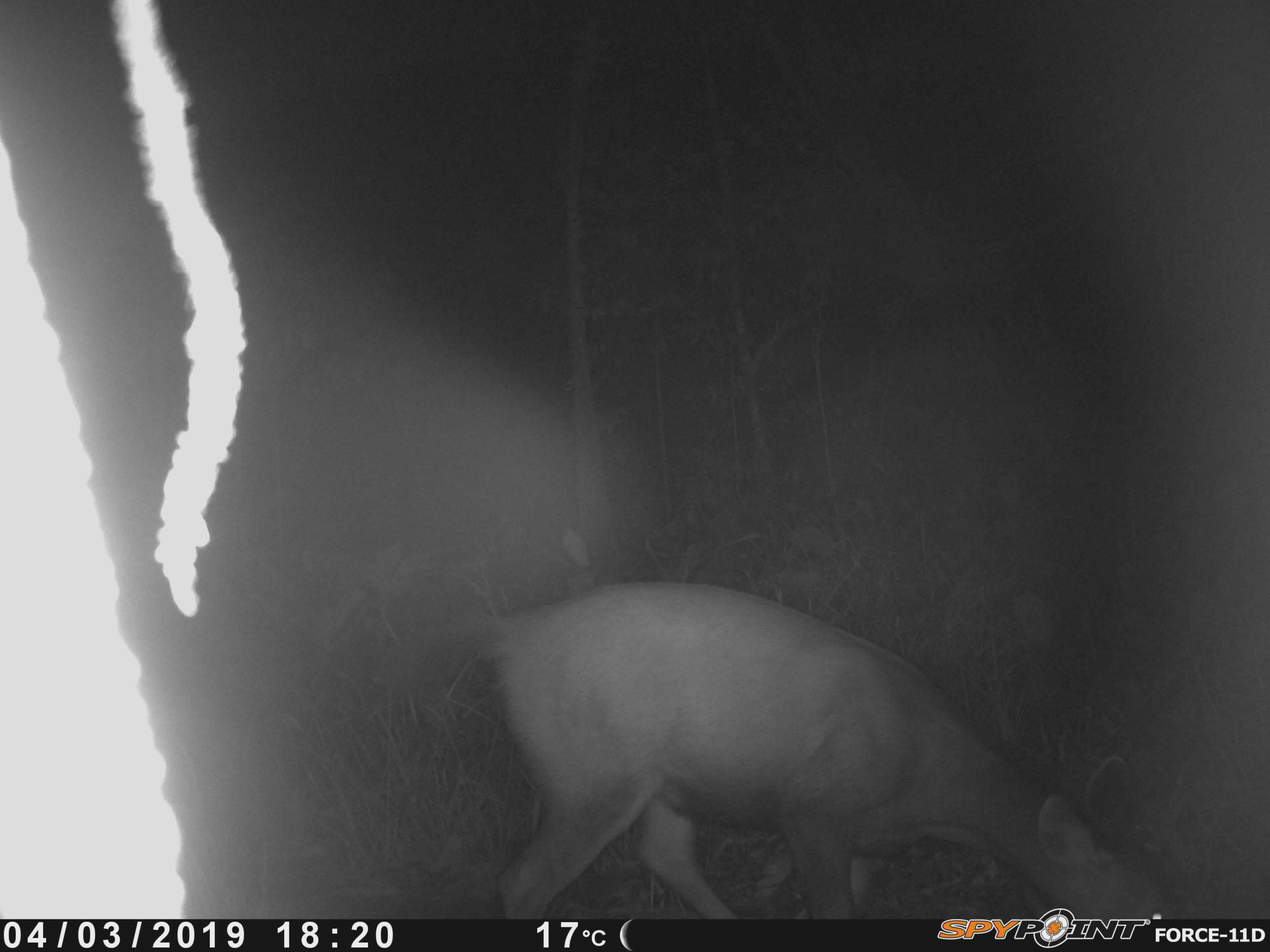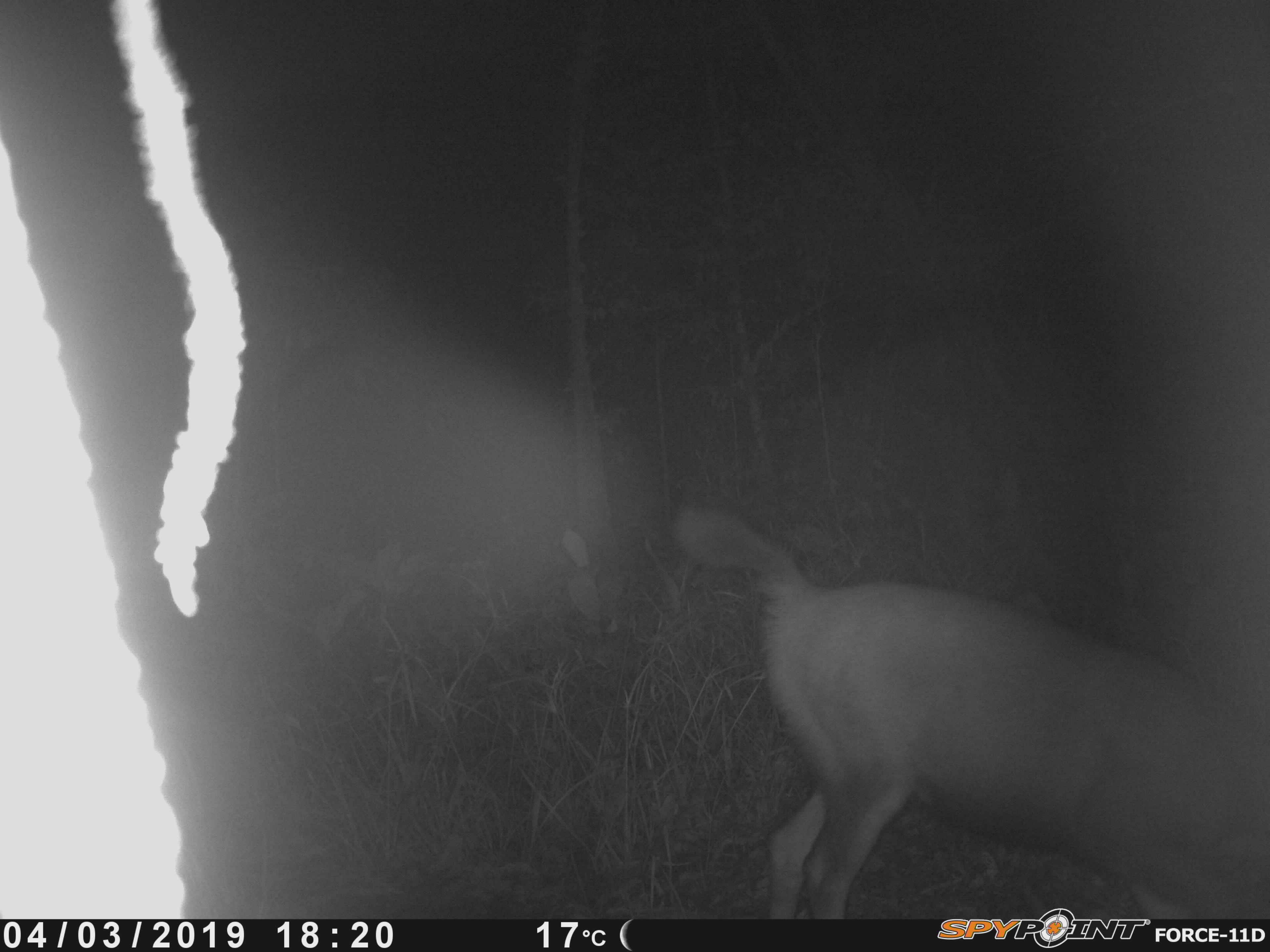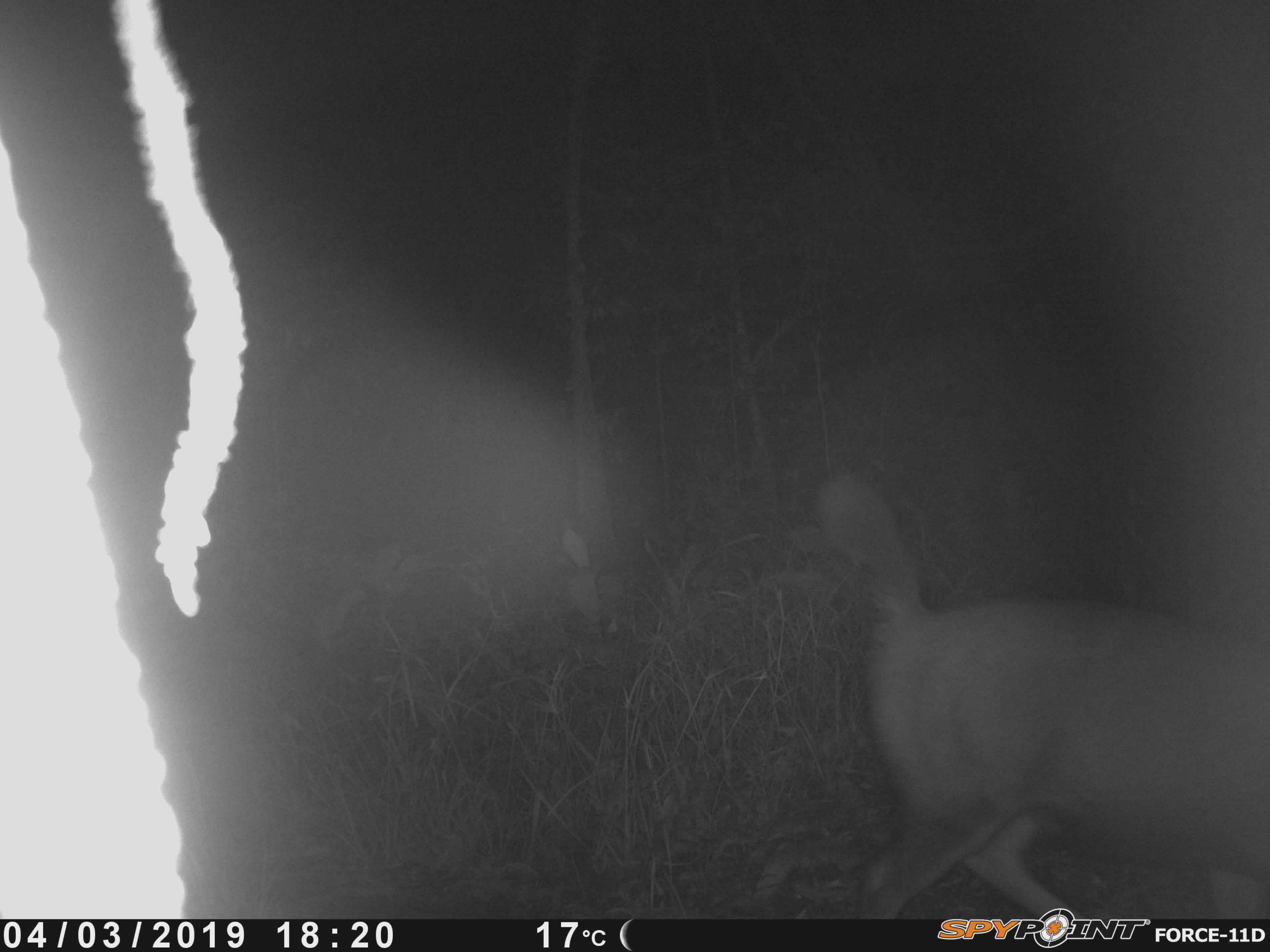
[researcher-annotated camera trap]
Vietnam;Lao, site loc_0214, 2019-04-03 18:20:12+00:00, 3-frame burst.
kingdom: Animalia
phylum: Chordata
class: Mammalia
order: Artiodactyla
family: Cervidae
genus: Rusa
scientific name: Rusa unicolor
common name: sambar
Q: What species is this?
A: Sambar (Rusa unicolor).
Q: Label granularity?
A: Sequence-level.